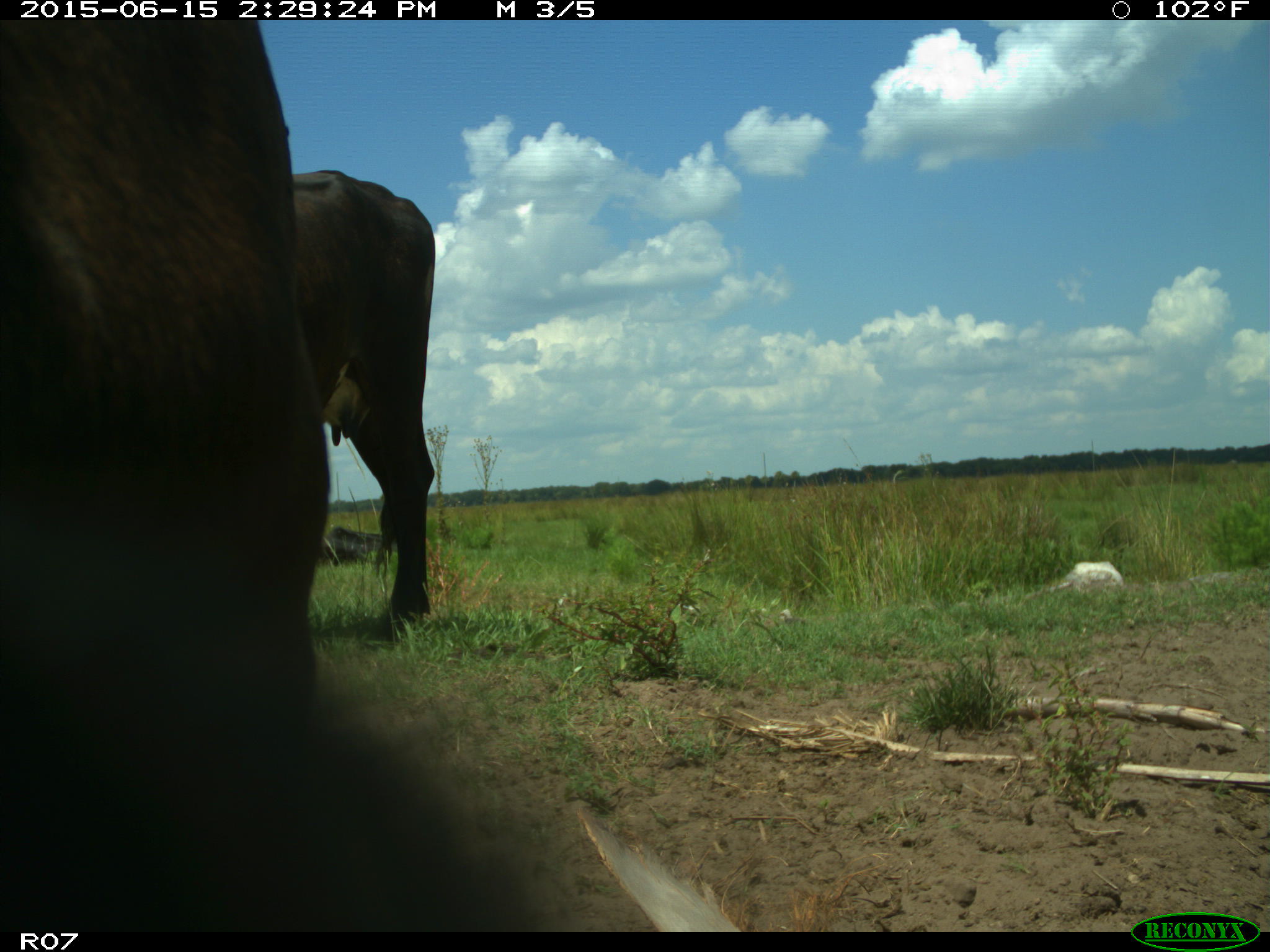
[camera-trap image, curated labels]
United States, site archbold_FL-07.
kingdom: Animalia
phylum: Chordata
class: Mammalia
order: Artiodactyla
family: Bovidae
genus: Bos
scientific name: Bos taurus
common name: domestic cow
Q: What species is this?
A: Bos taurus (domestic cow).